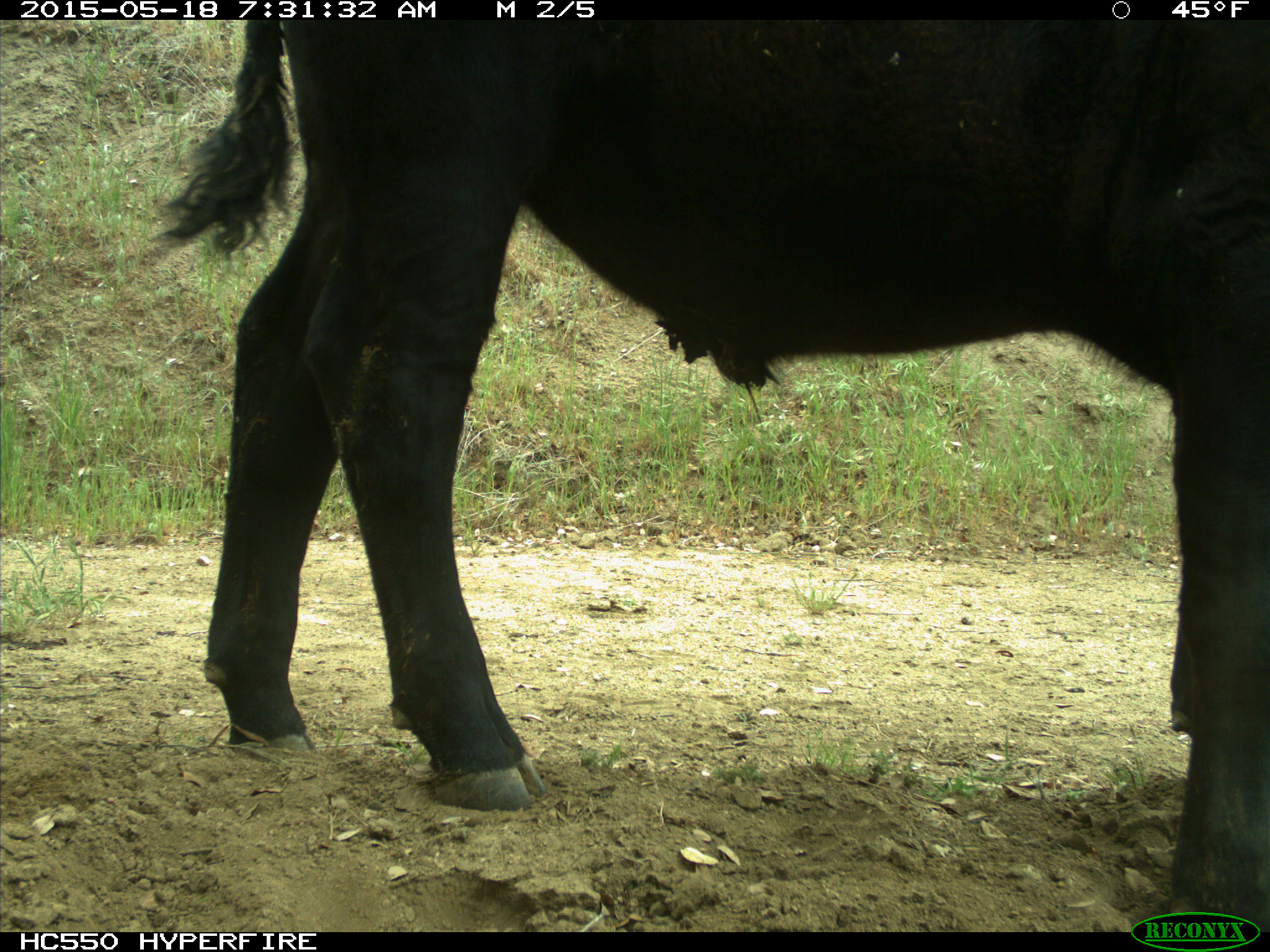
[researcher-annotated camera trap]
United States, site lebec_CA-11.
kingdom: Animalia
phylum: Chordata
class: Mammalia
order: Artiodactyla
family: Bovidae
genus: Bos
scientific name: Bos taurus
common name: domestic cow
Bos taurus (domestic cow).